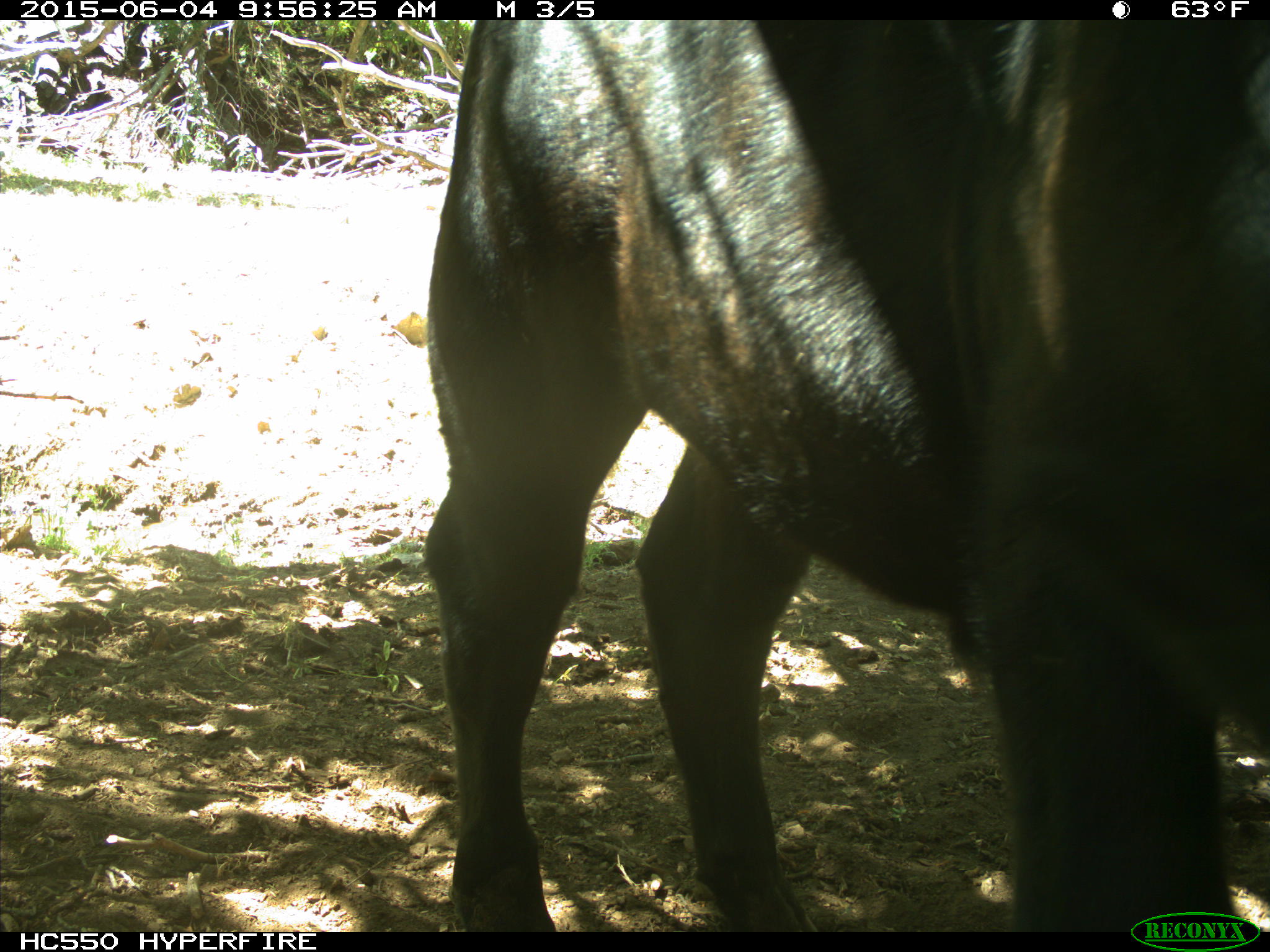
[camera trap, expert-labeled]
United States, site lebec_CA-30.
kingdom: Animalia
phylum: Chordata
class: Mammalia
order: Artiodactyla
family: Bovidae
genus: Bos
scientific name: Bos taurus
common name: domestic cow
Bos taurus (domestic cow).